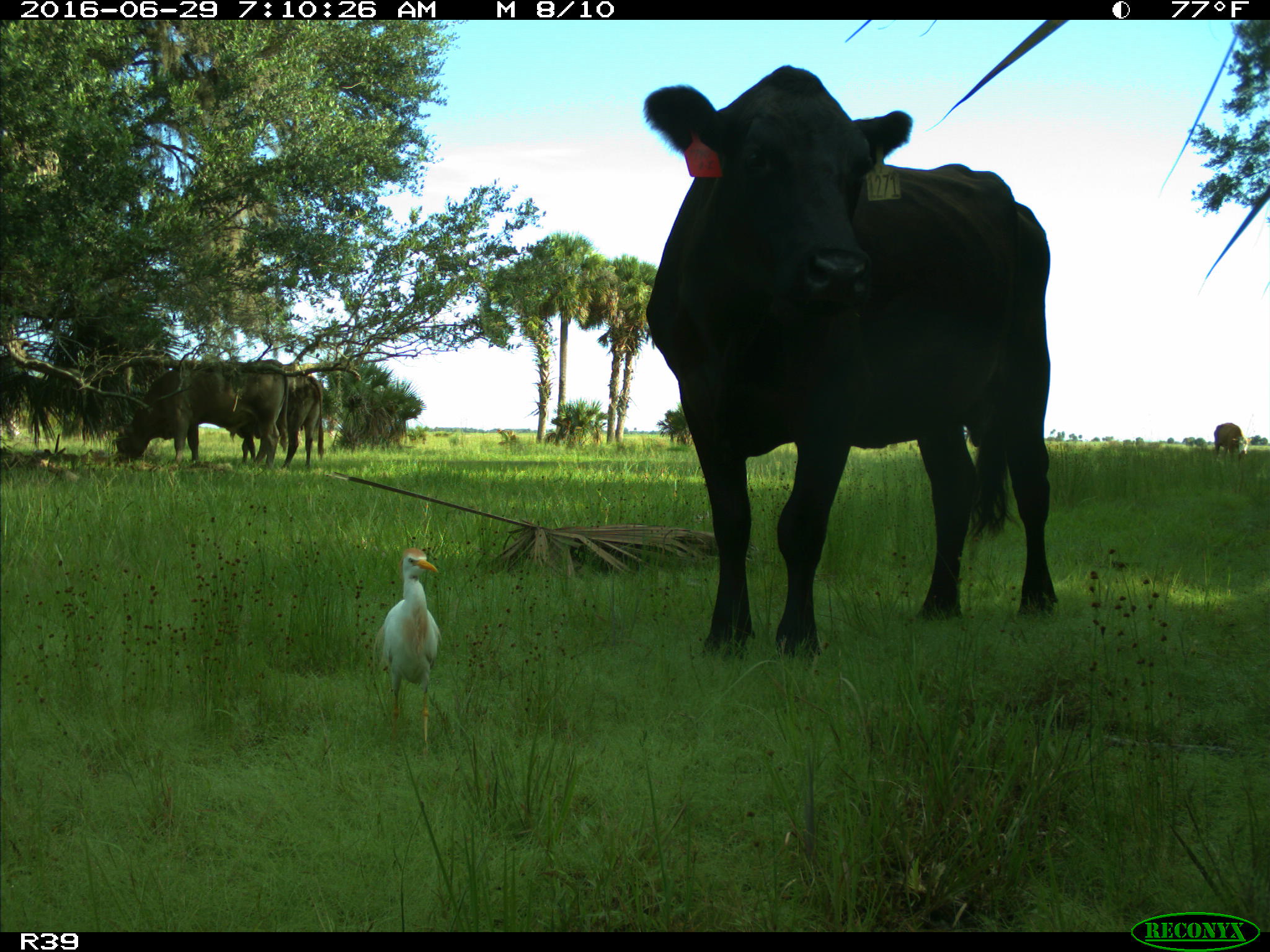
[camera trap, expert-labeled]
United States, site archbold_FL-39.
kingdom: Animalia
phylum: Chordata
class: Mammalia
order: Artiodactyla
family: Bovidae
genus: Bos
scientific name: Bos taurus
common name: domestic cow